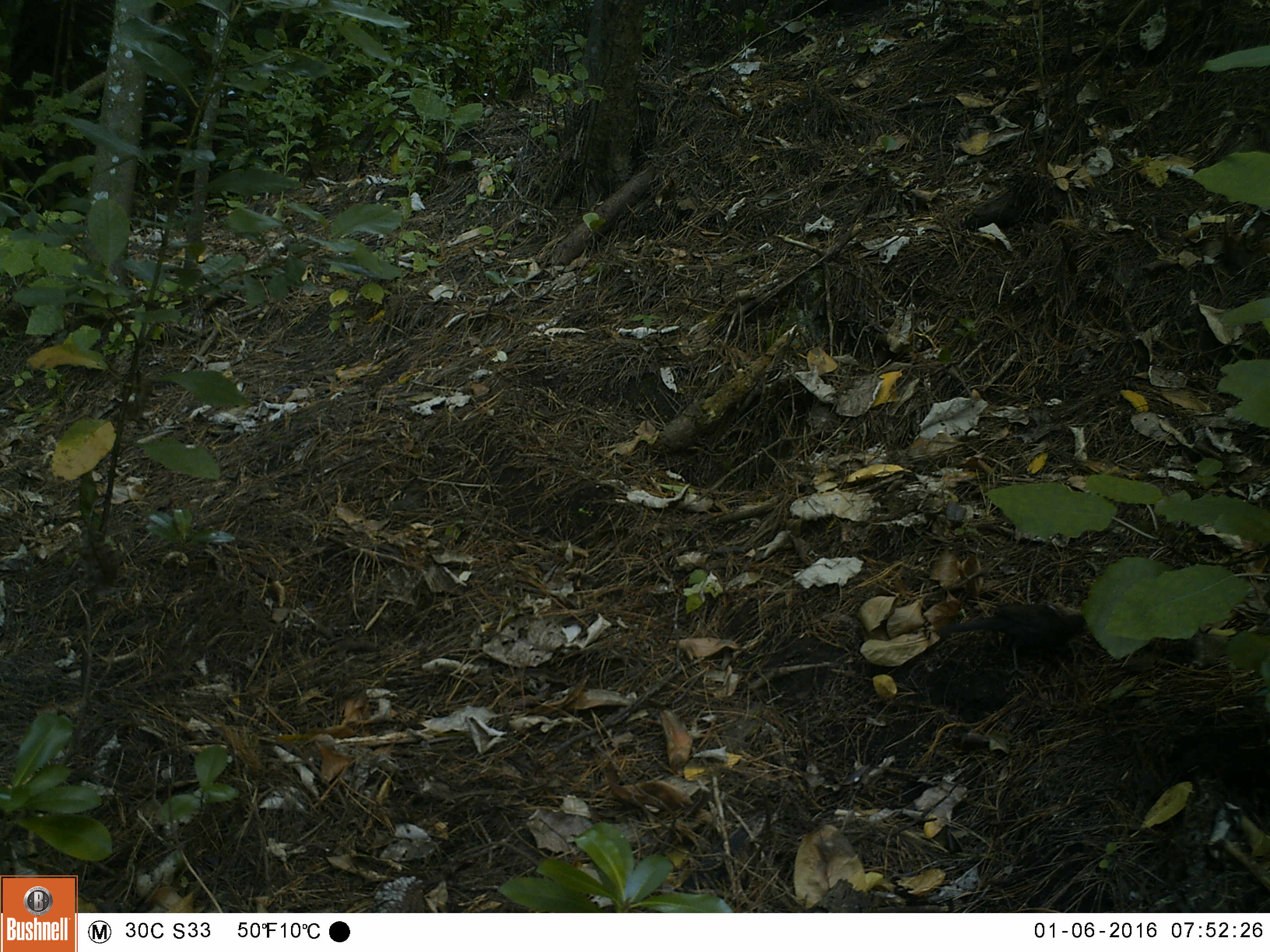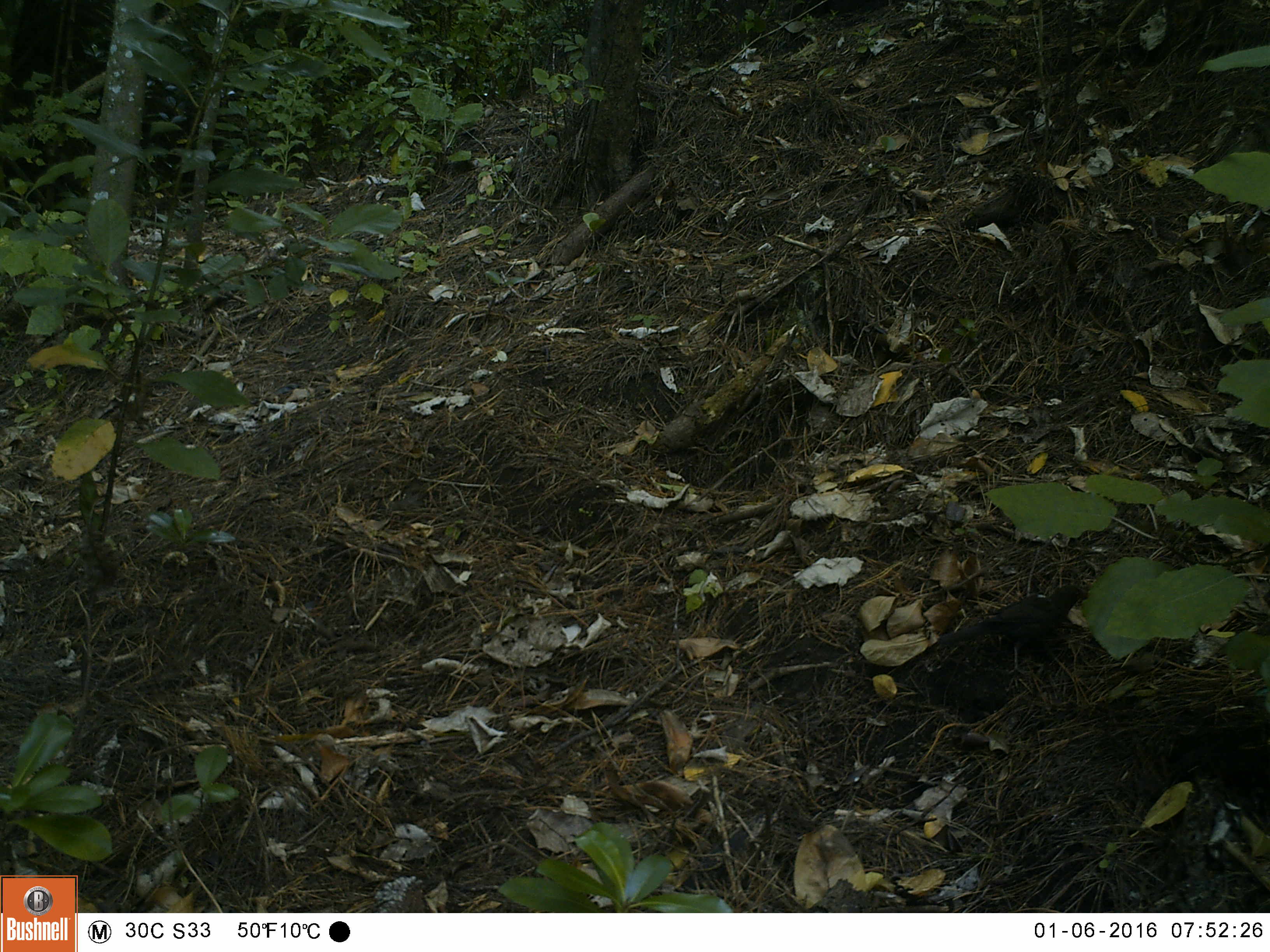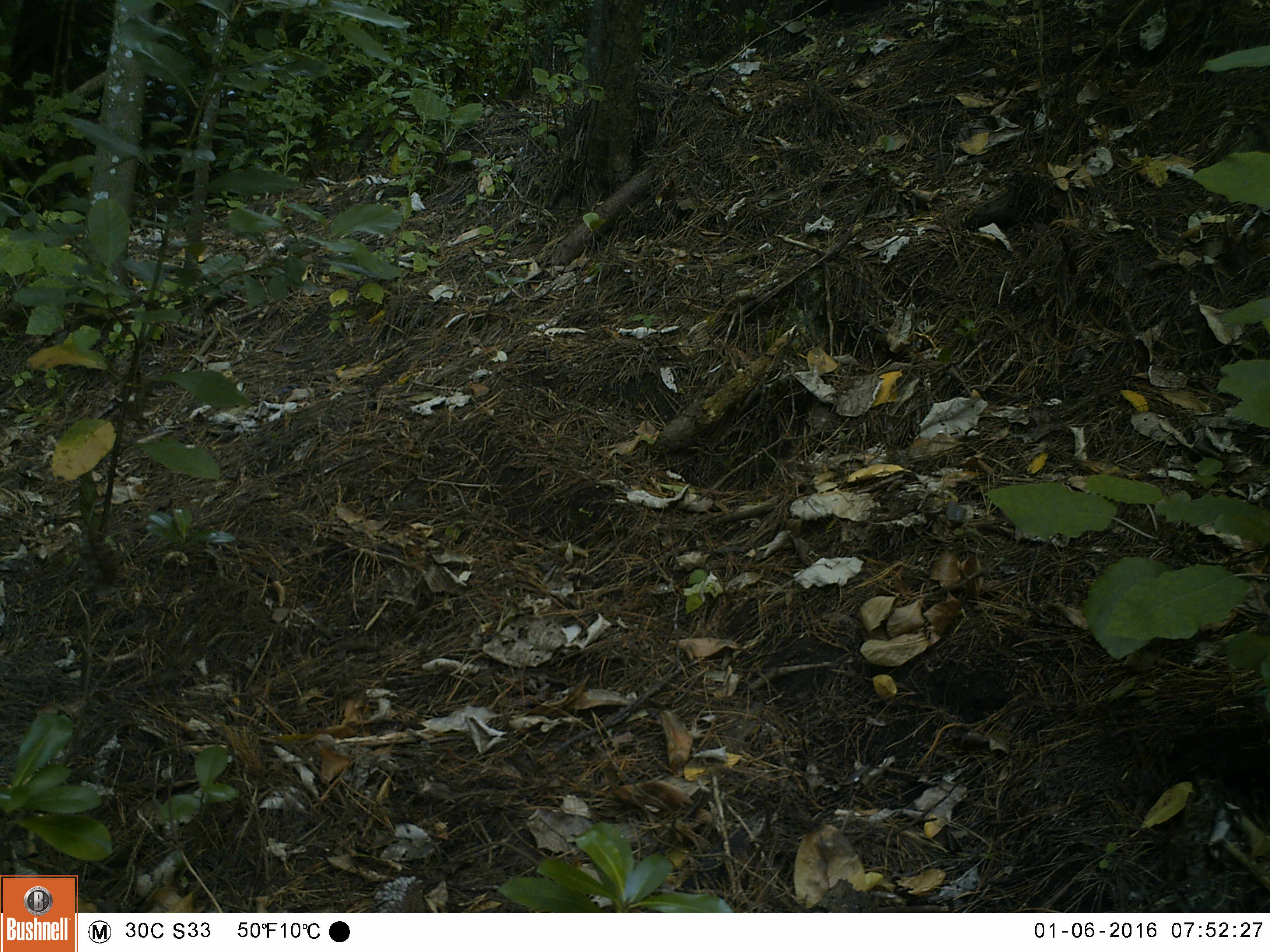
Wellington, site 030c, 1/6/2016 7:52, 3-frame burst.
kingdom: Animalia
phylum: Chordata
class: Aves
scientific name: Aves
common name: bird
Bird (Aves).